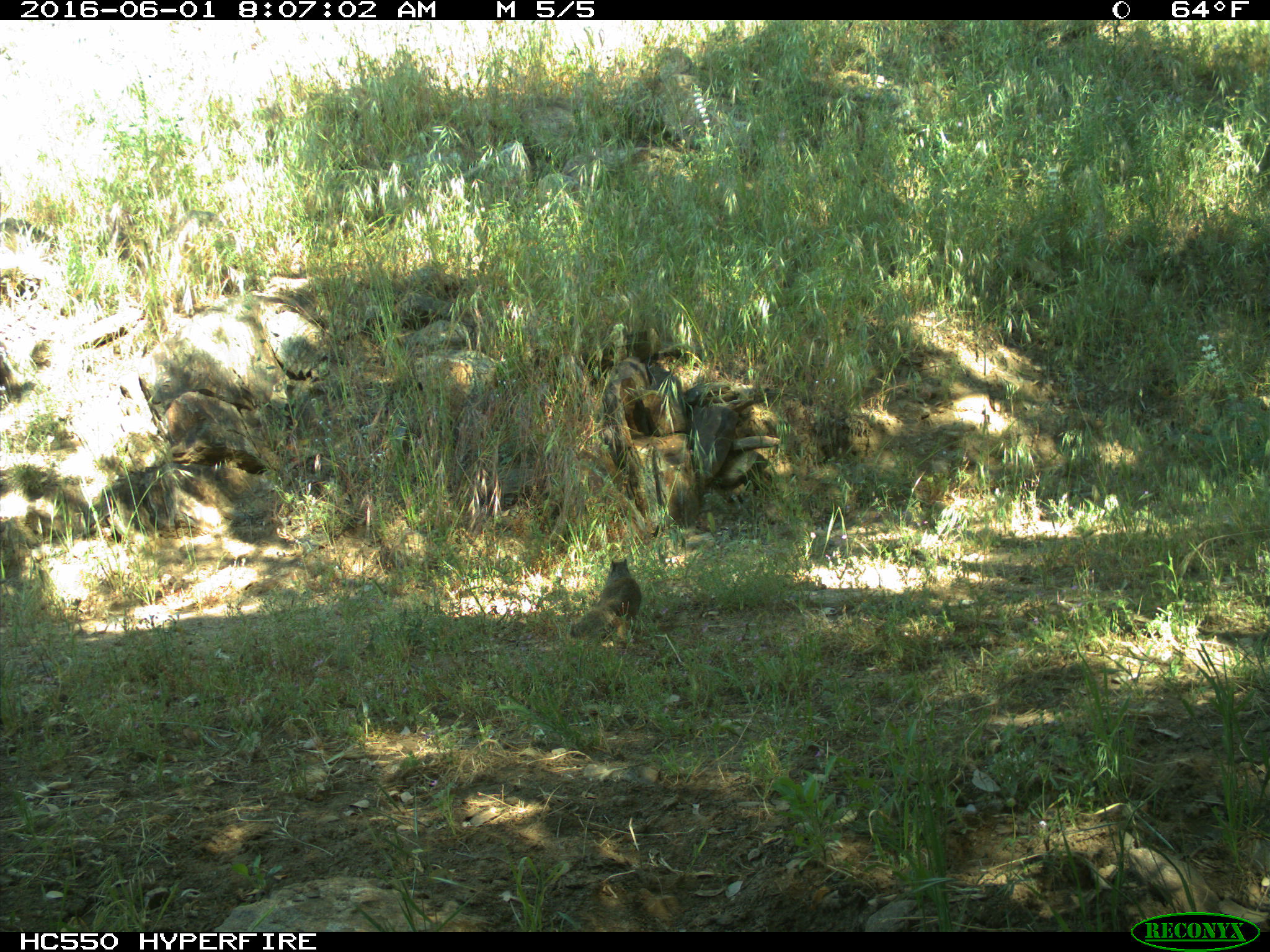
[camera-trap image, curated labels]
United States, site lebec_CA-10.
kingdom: Animalia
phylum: Chordata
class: Mammalia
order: Rodentia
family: Sciuridae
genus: Otospermophilus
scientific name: Otospermophilus beecheyi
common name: california ground squirrel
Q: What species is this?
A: Otospermophilus beecheyi (california ground squirrel).